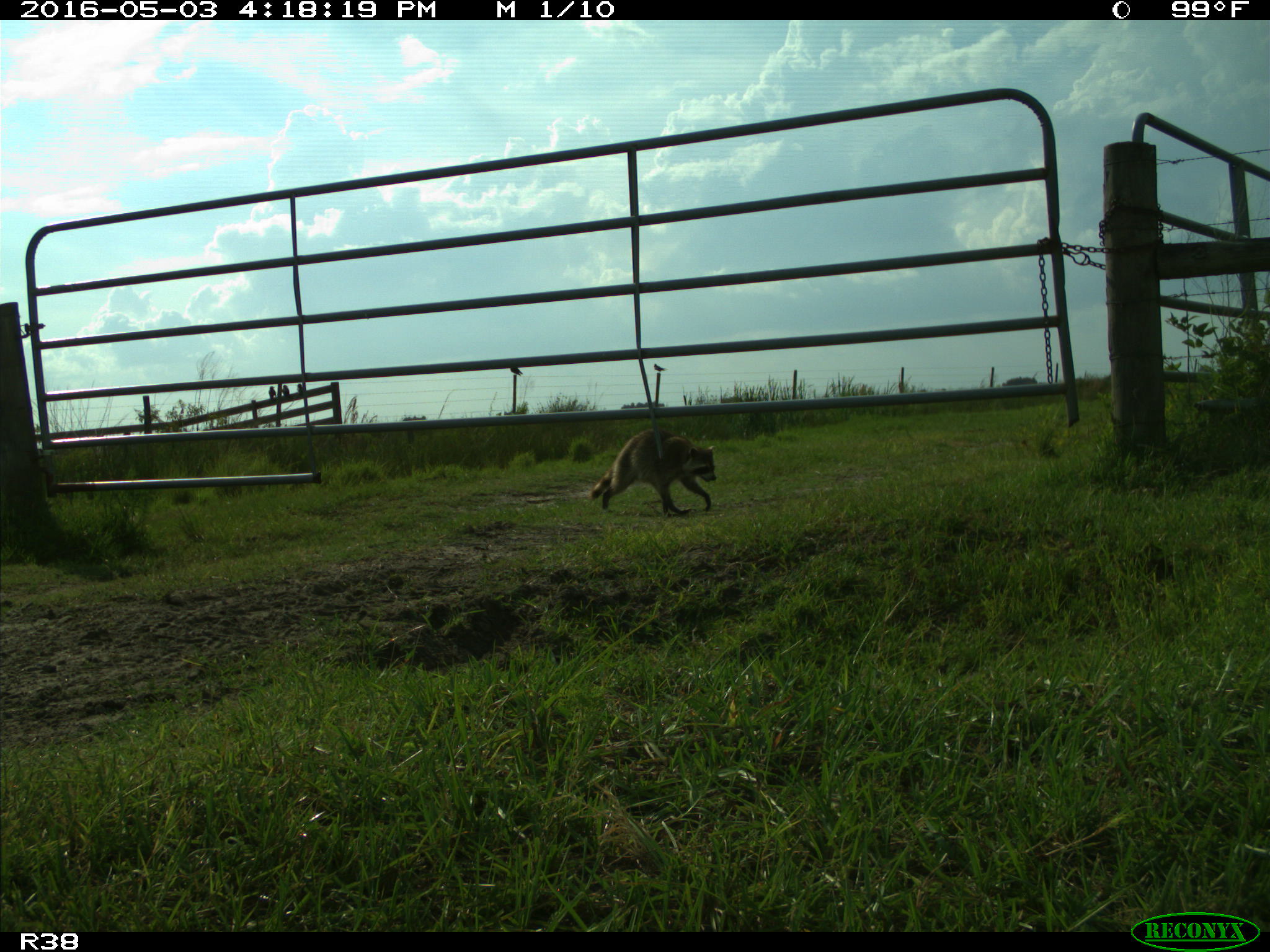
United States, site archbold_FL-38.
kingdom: Animalia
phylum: Chordata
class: Mammalia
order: Carnivora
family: Procyonidae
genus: Procyon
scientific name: Procyon lotor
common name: common raccoon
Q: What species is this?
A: Procyon lotor (common raccoon).